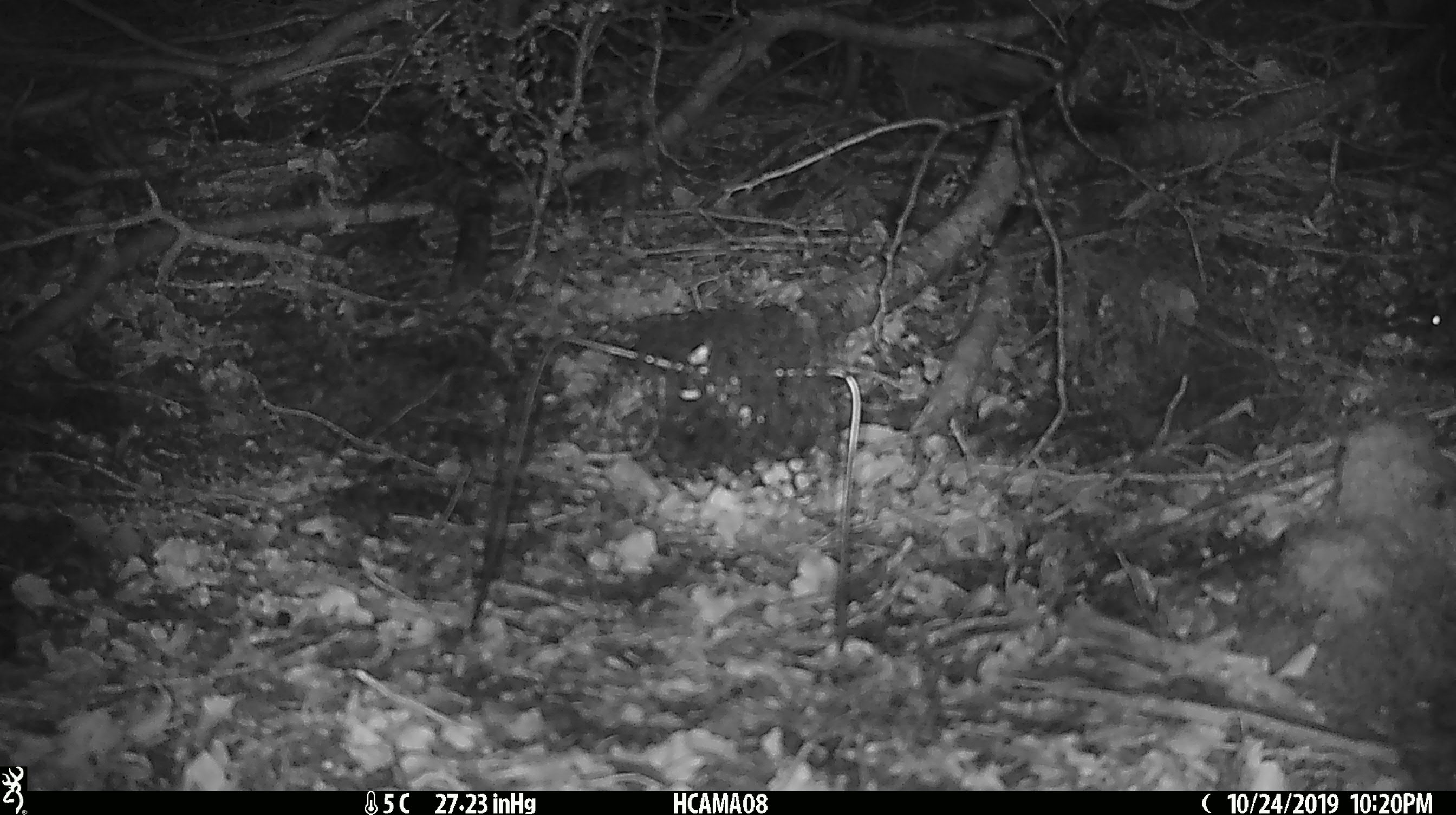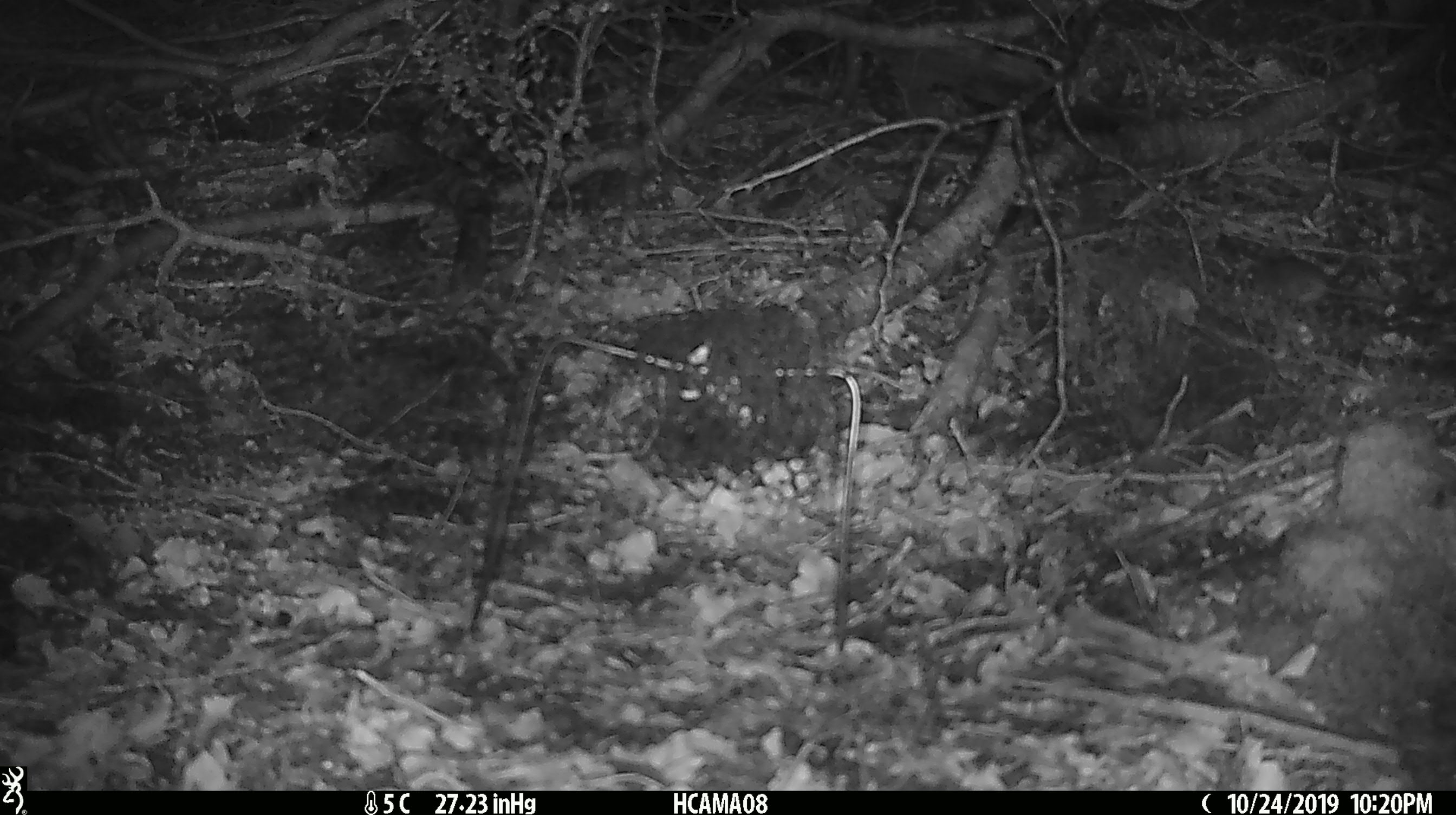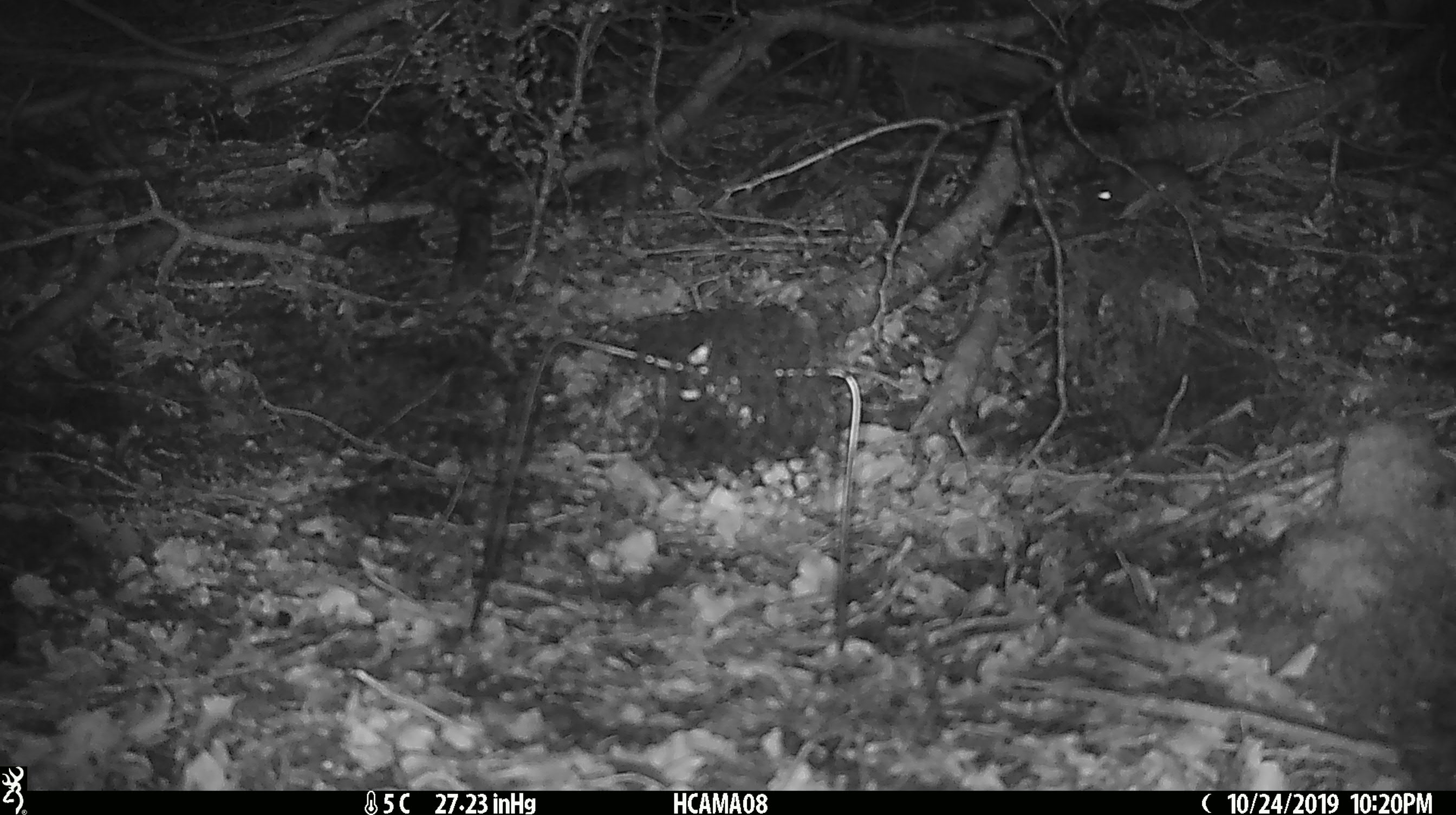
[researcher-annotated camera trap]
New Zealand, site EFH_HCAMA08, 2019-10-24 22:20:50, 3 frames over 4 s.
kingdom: Animalia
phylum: Chordata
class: Mammalia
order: Rodentia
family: Muridae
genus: Mus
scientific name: Mus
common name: mouse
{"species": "mouse (Mus)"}